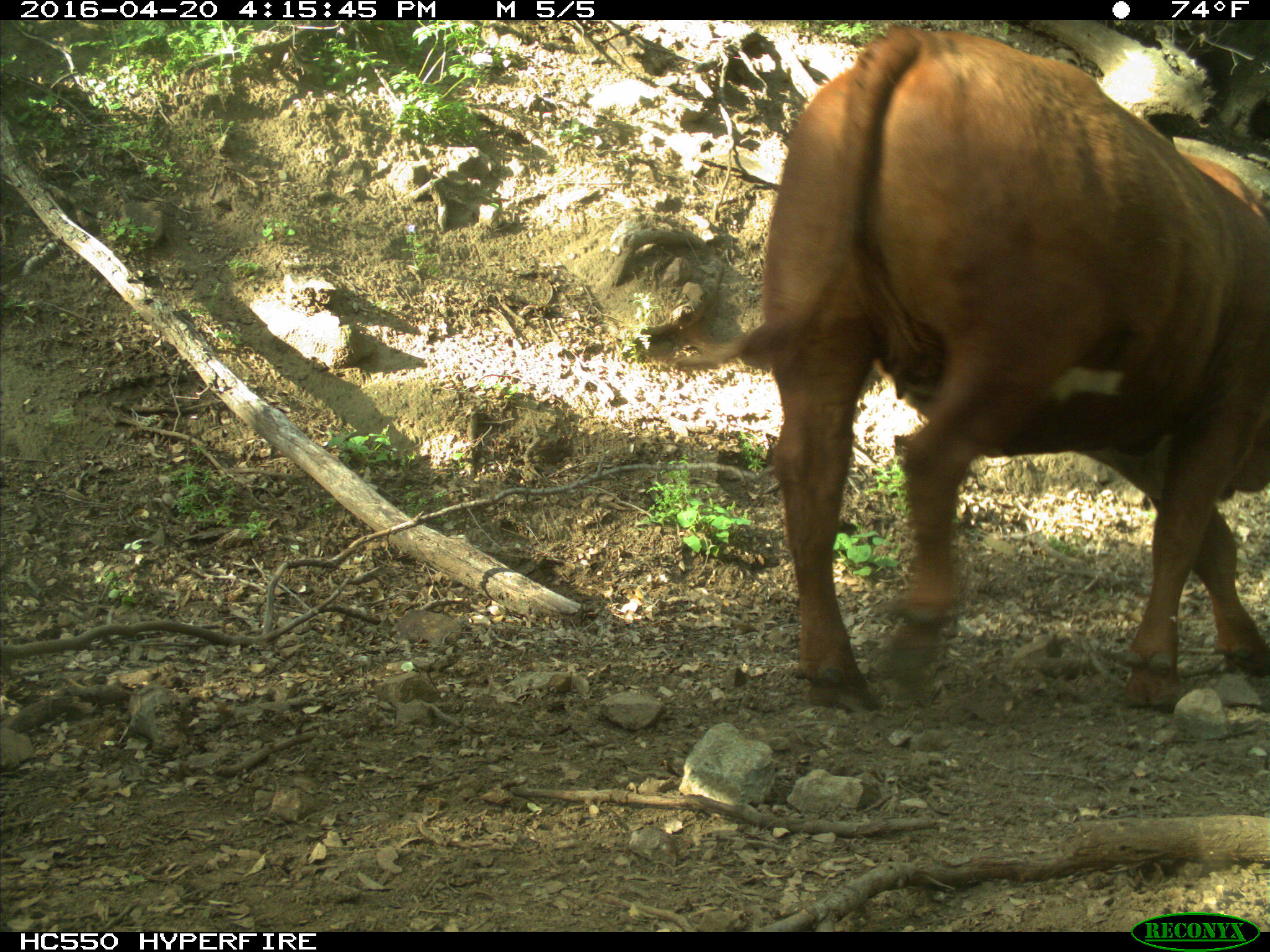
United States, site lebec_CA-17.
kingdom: Animalia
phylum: Chordata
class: Mammalia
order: Artiodactyla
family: Bovidae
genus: Bos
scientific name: Bos taurus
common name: domestic cow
Bos taurus (domestic cow).